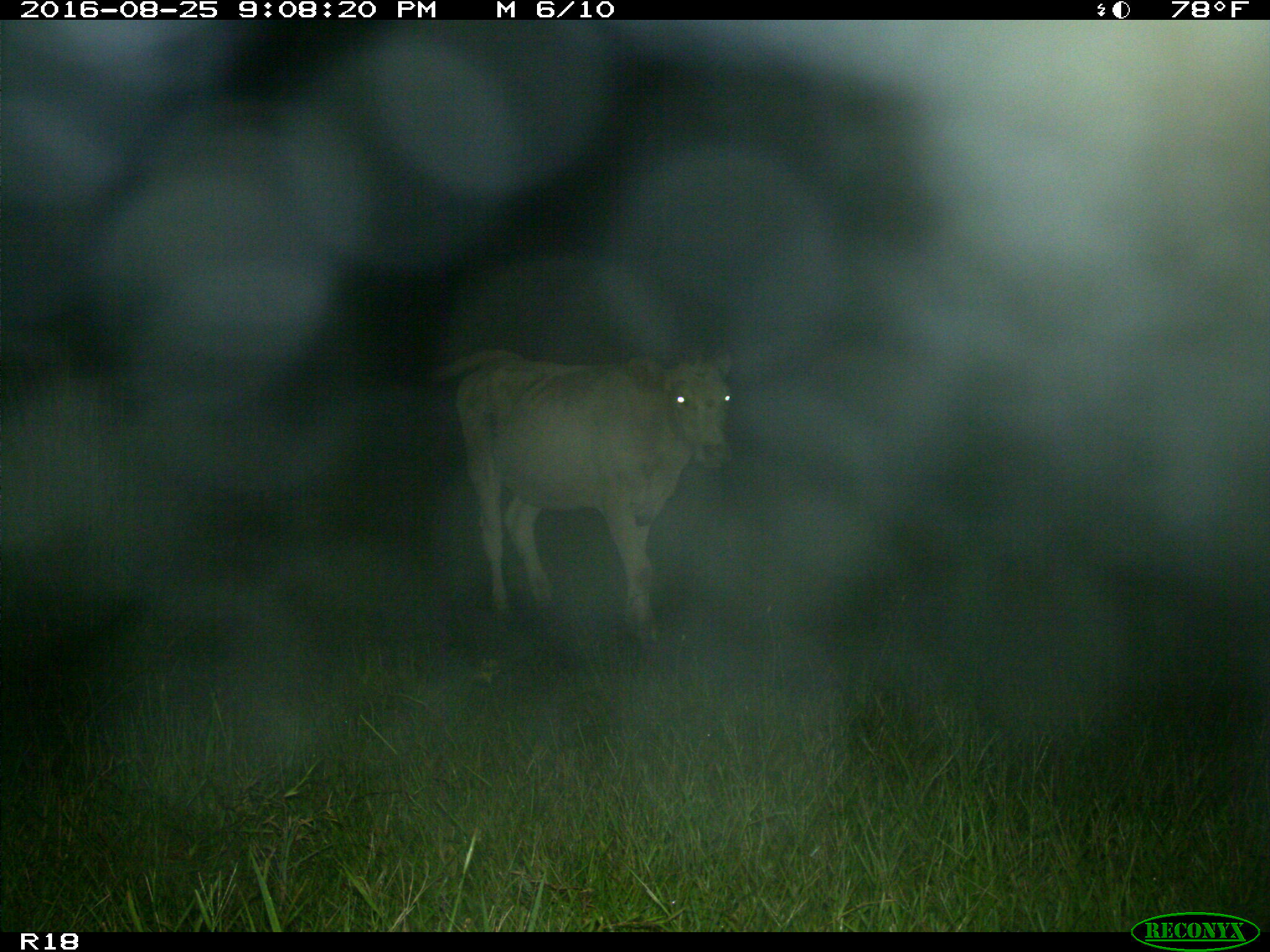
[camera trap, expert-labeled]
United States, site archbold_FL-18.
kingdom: Animalia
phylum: Chordata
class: Mammalia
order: Artiodactyla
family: Bovidae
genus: Bos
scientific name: Bos taurus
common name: domestic cow